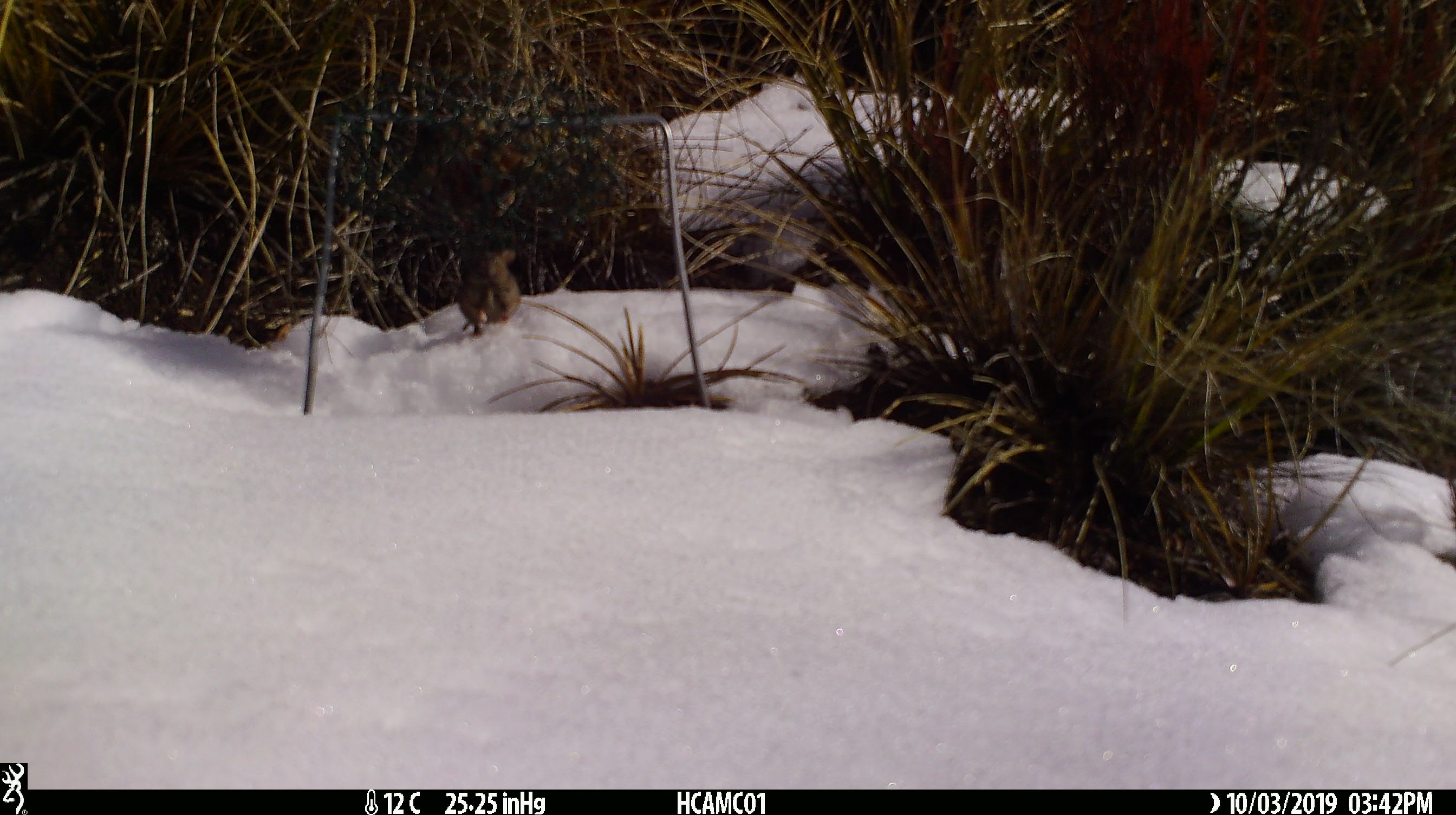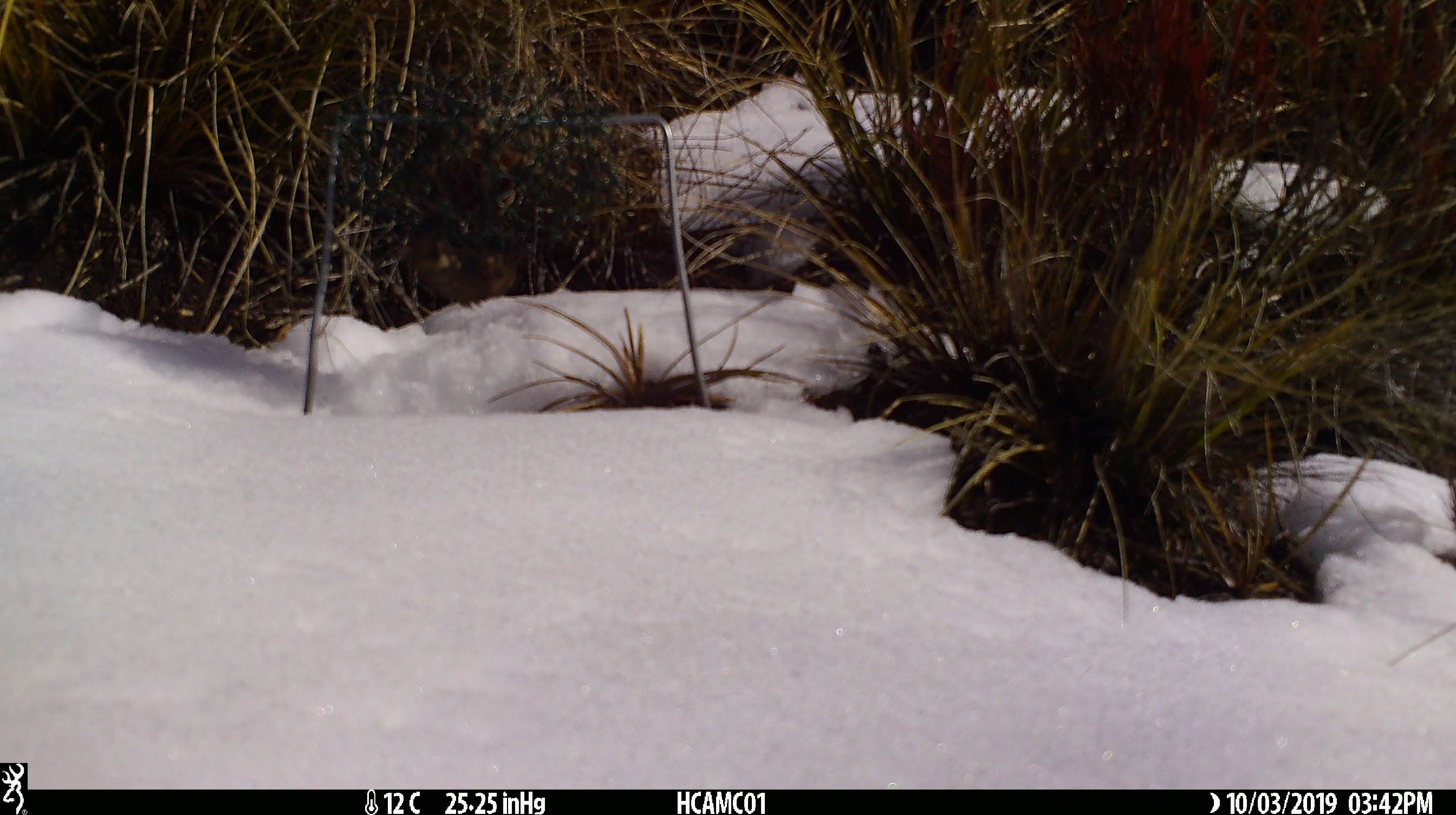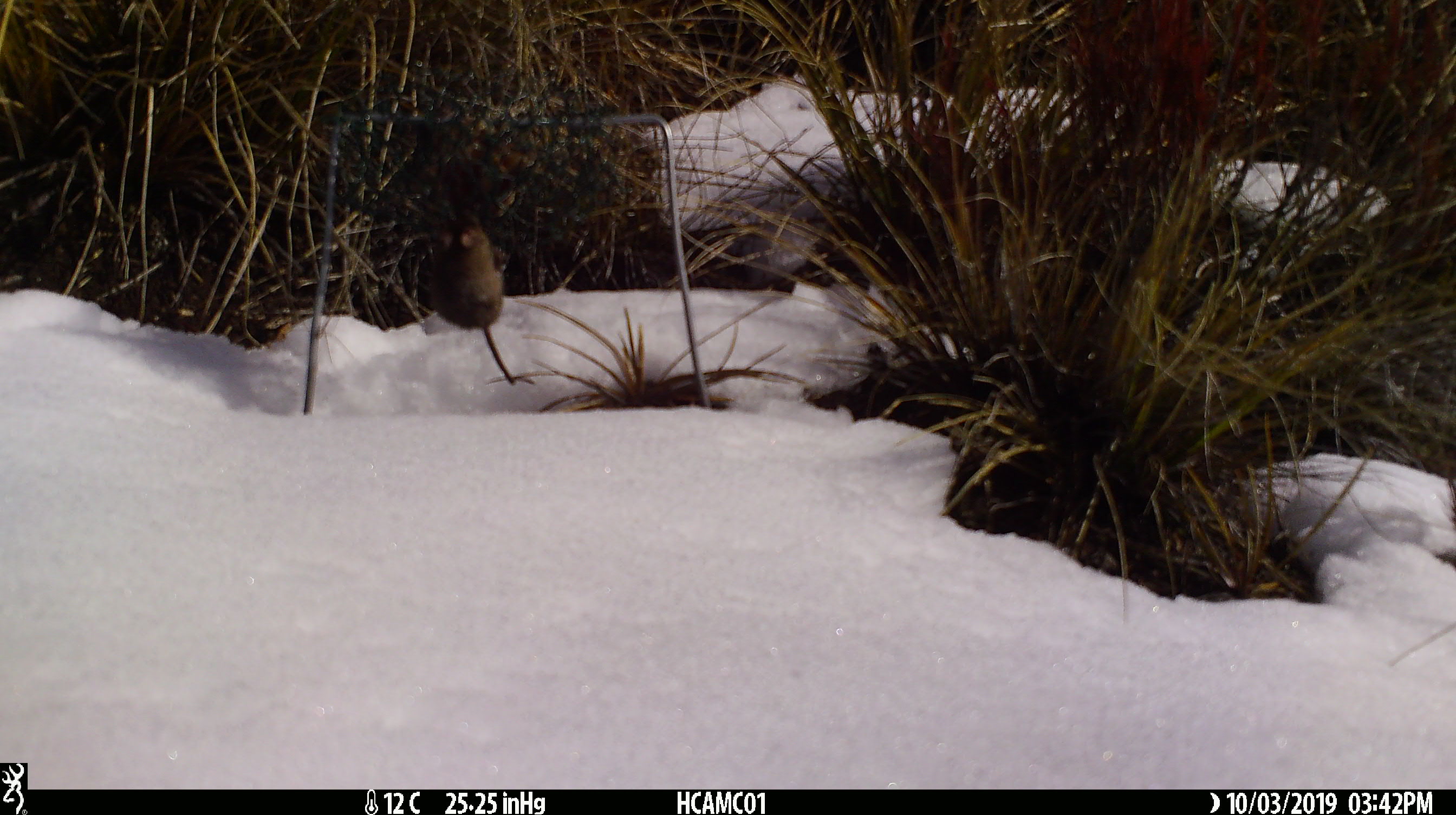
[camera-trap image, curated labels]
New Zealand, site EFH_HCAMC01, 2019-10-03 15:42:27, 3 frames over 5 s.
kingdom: Animalia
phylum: Chordata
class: Mammalia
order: Rodentia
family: Muridae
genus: Mus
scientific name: Mus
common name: mouse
Mouse (Mus).